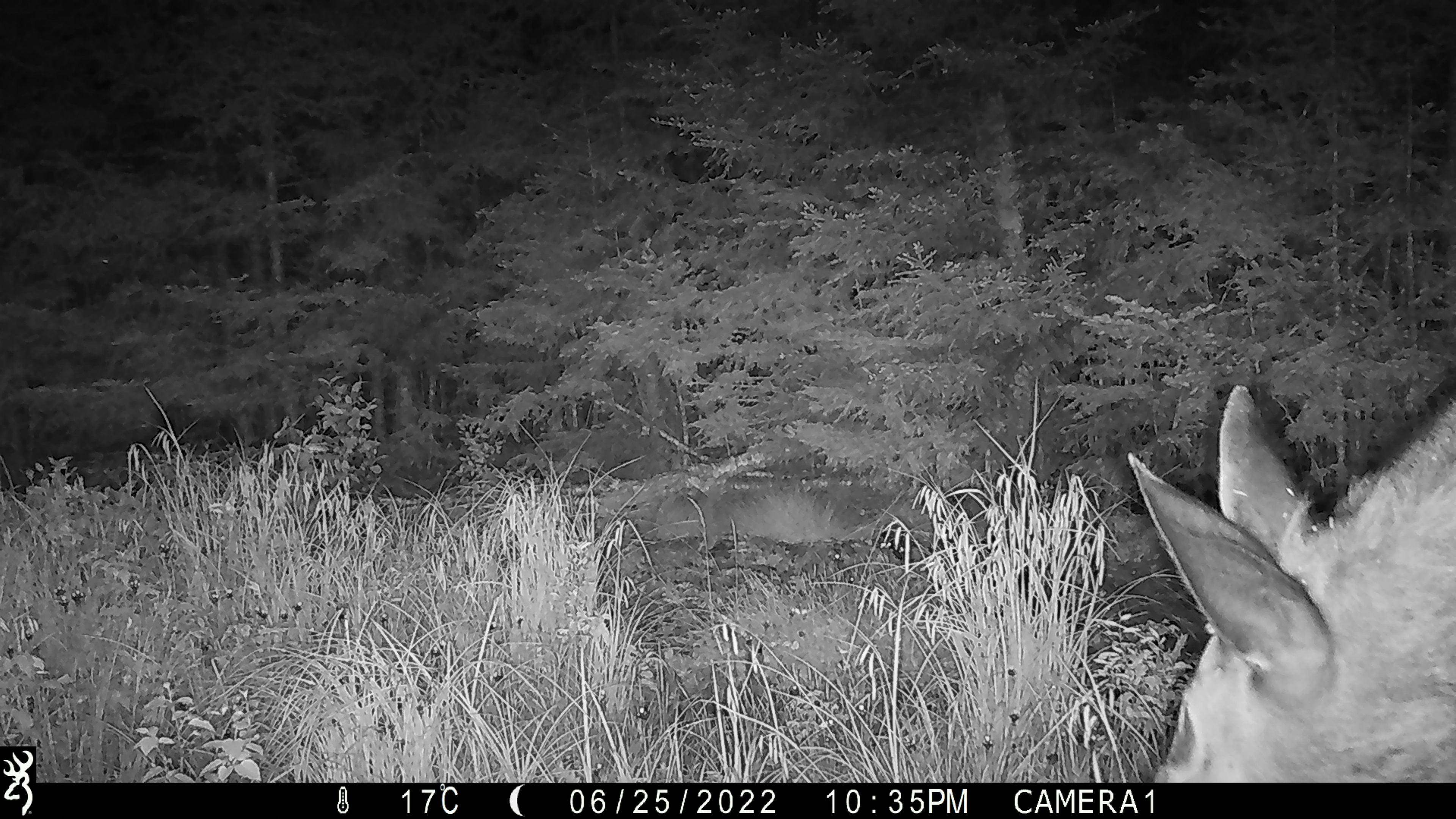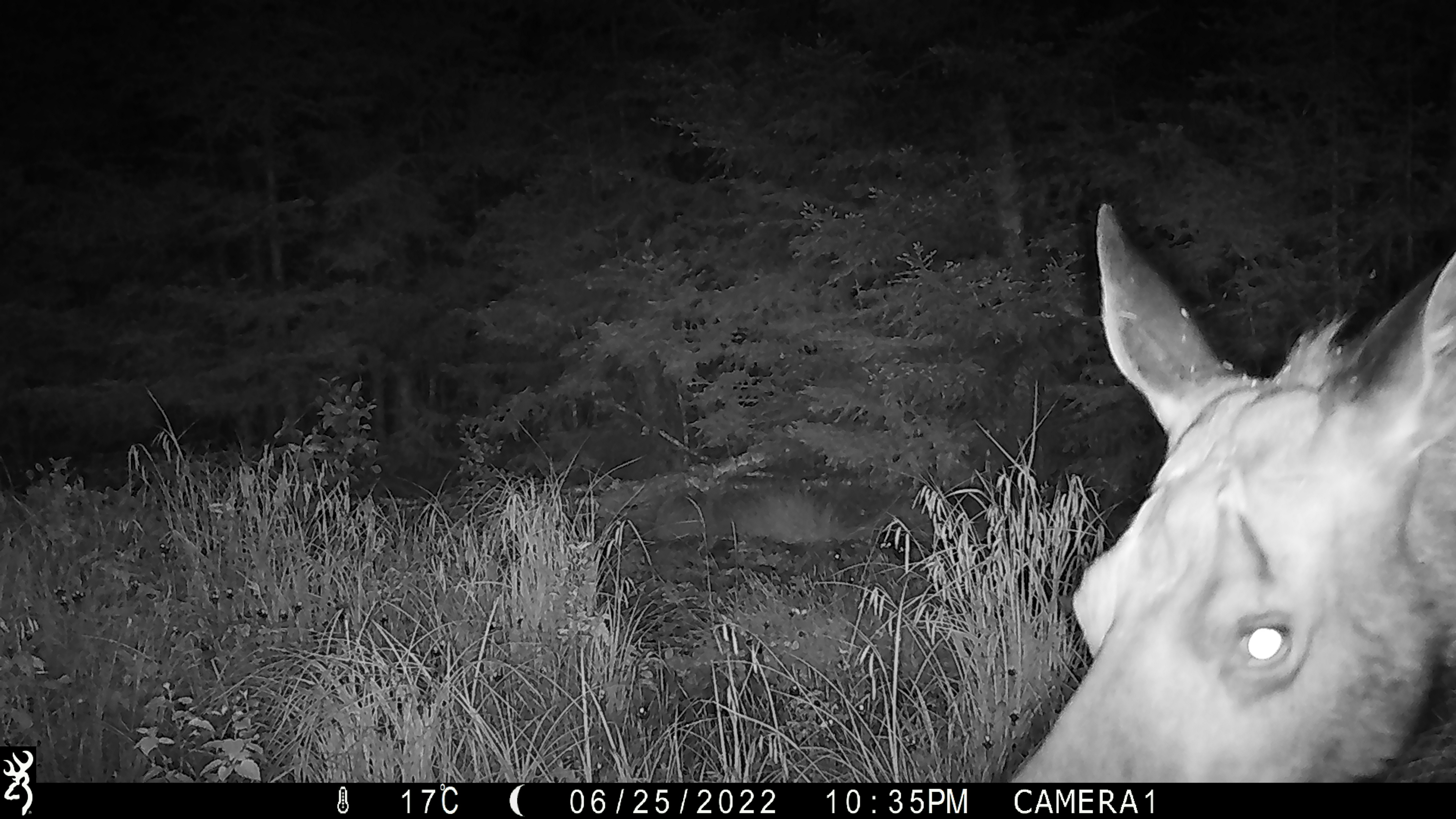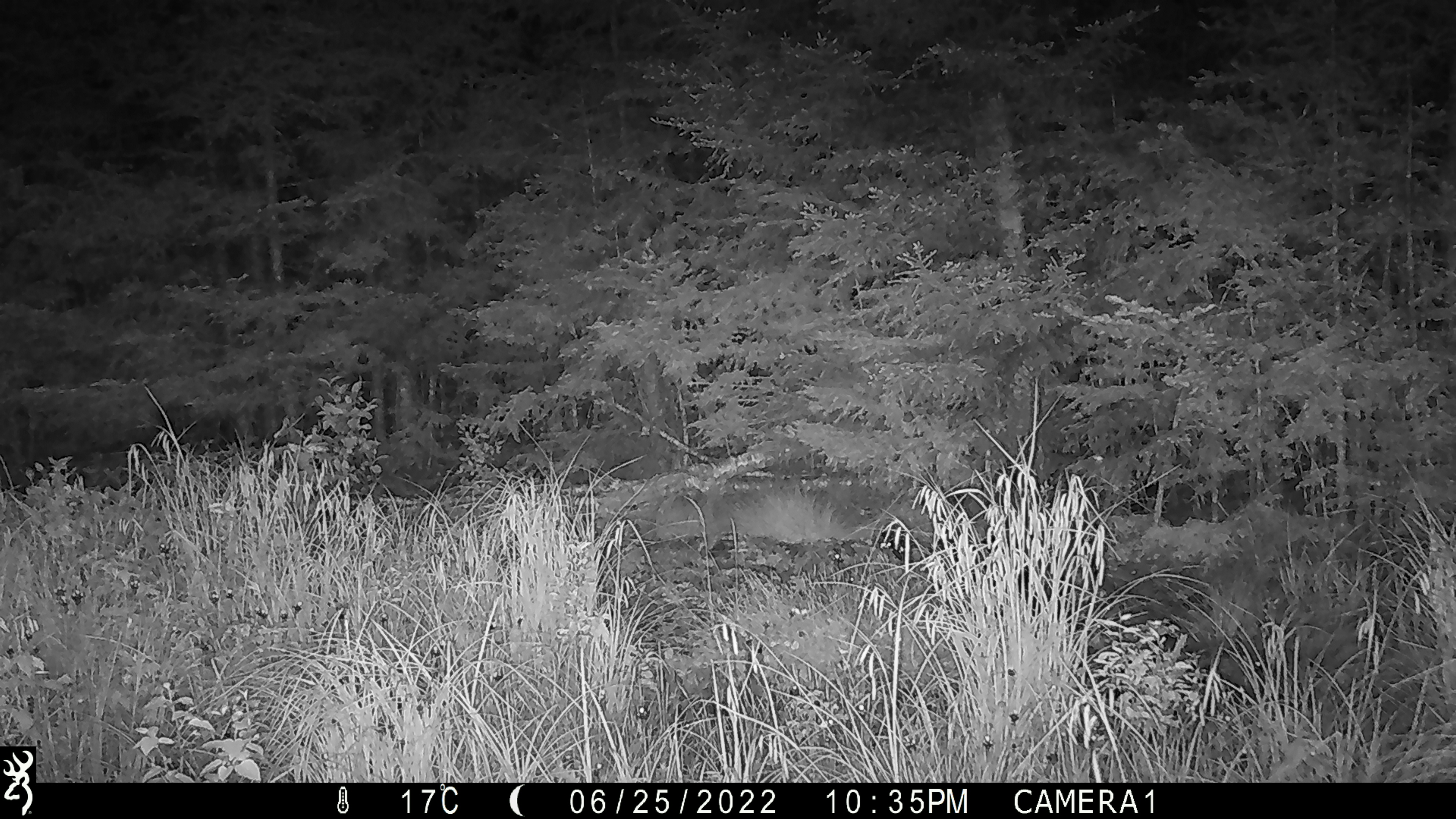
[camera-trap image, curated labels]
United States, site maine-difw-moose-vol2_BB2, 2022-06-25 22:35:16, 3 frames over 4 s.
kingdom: Animalia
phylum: Chordata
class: Mammalia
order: Artiodactyla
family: Cervidae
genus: Alces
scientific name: Alces alces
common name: moose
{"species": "moose (Alces alces)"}